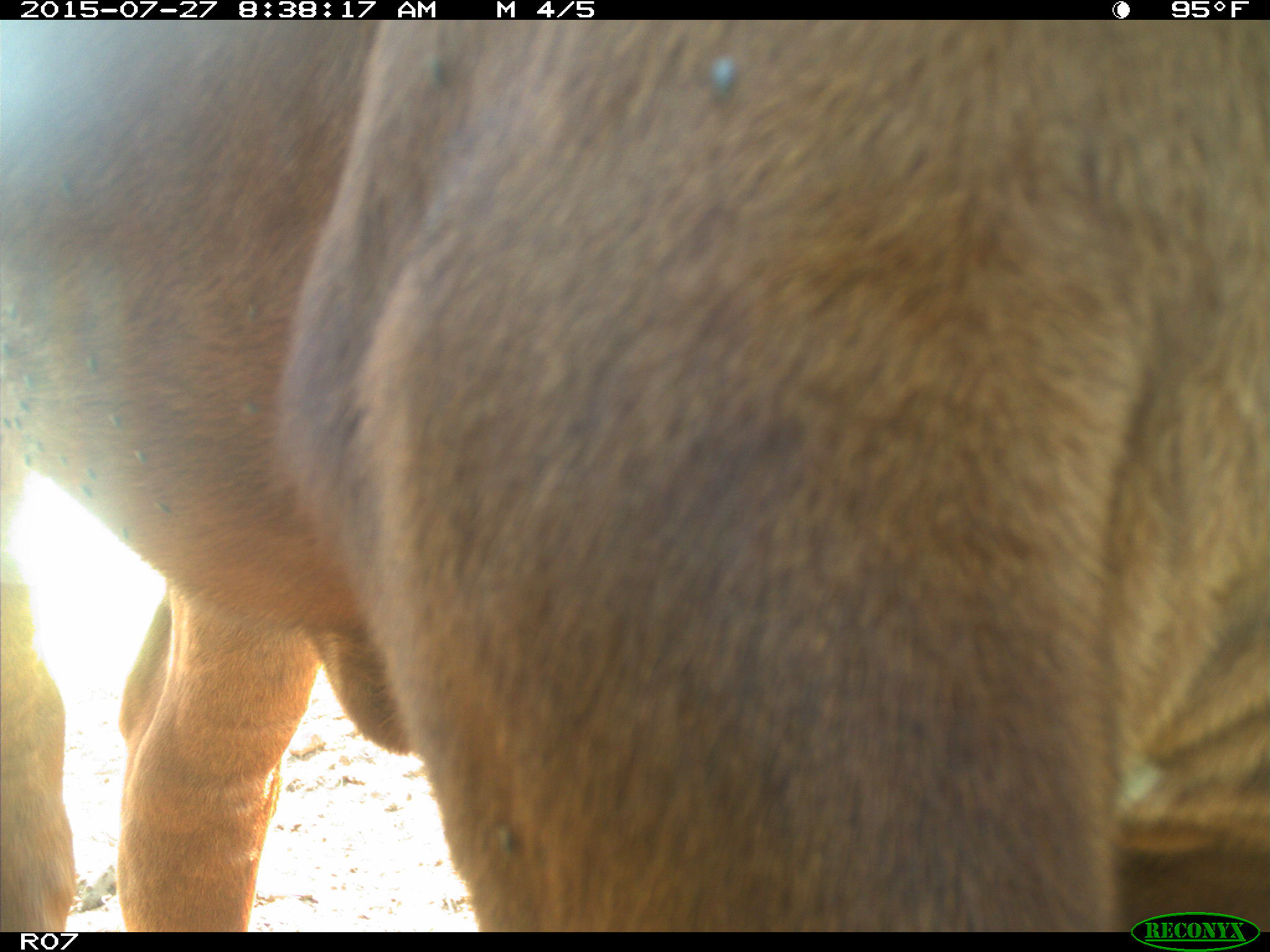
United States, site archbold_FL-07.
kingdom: Animalia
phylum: Chordata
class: Mammalia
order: Artiodactyla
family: Bovidae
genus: Bos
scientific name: Bos taurus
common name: domestic cow